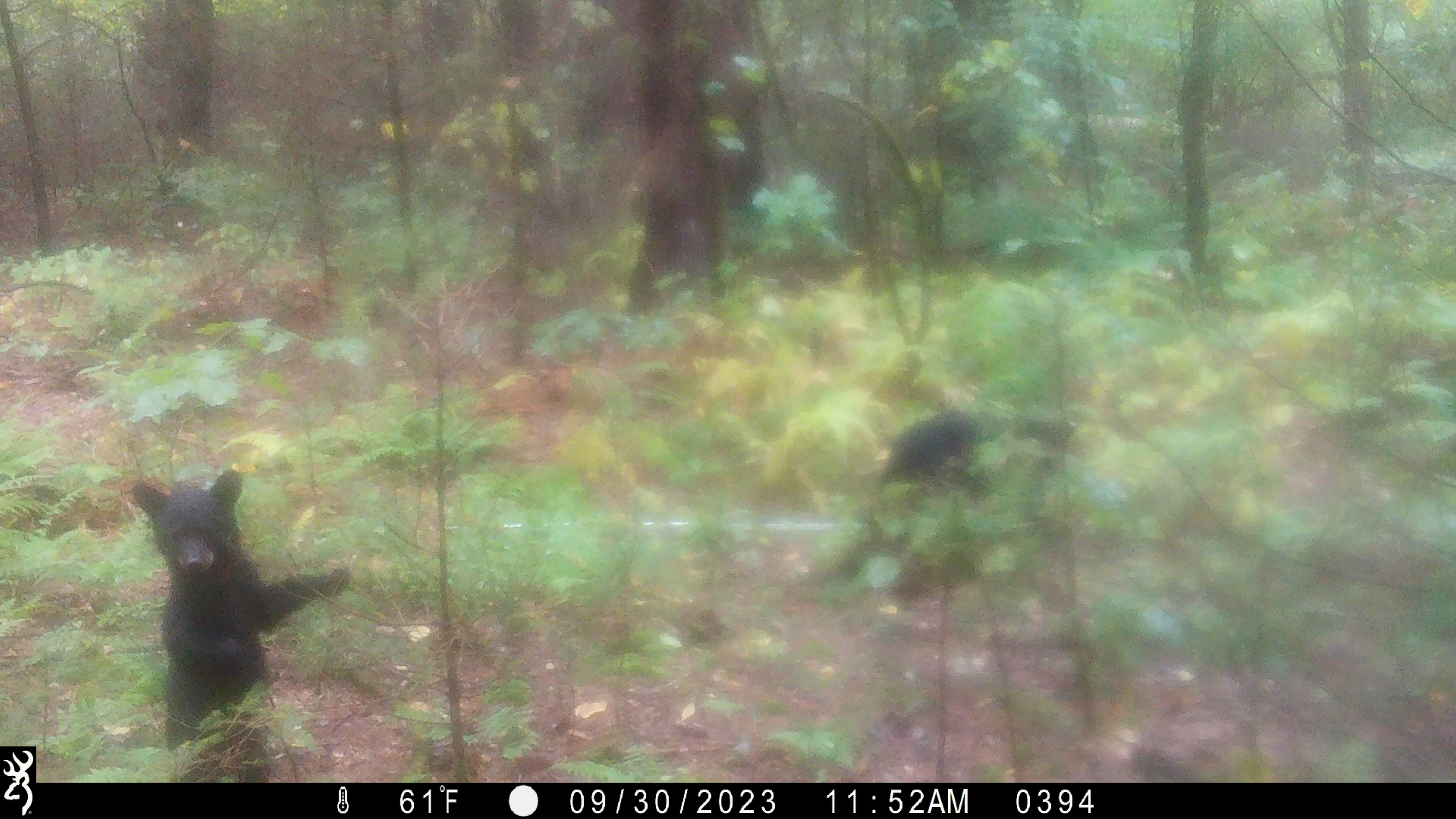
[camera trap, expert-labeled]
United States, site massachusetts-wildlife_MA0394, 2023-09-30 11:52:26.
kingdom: Animalia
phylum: Chordata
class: Mammalia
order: Carnivora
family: Ursidae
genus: Ursus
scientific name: Ursus americanus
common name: black bear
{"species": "black bear (Ursus americanus)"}